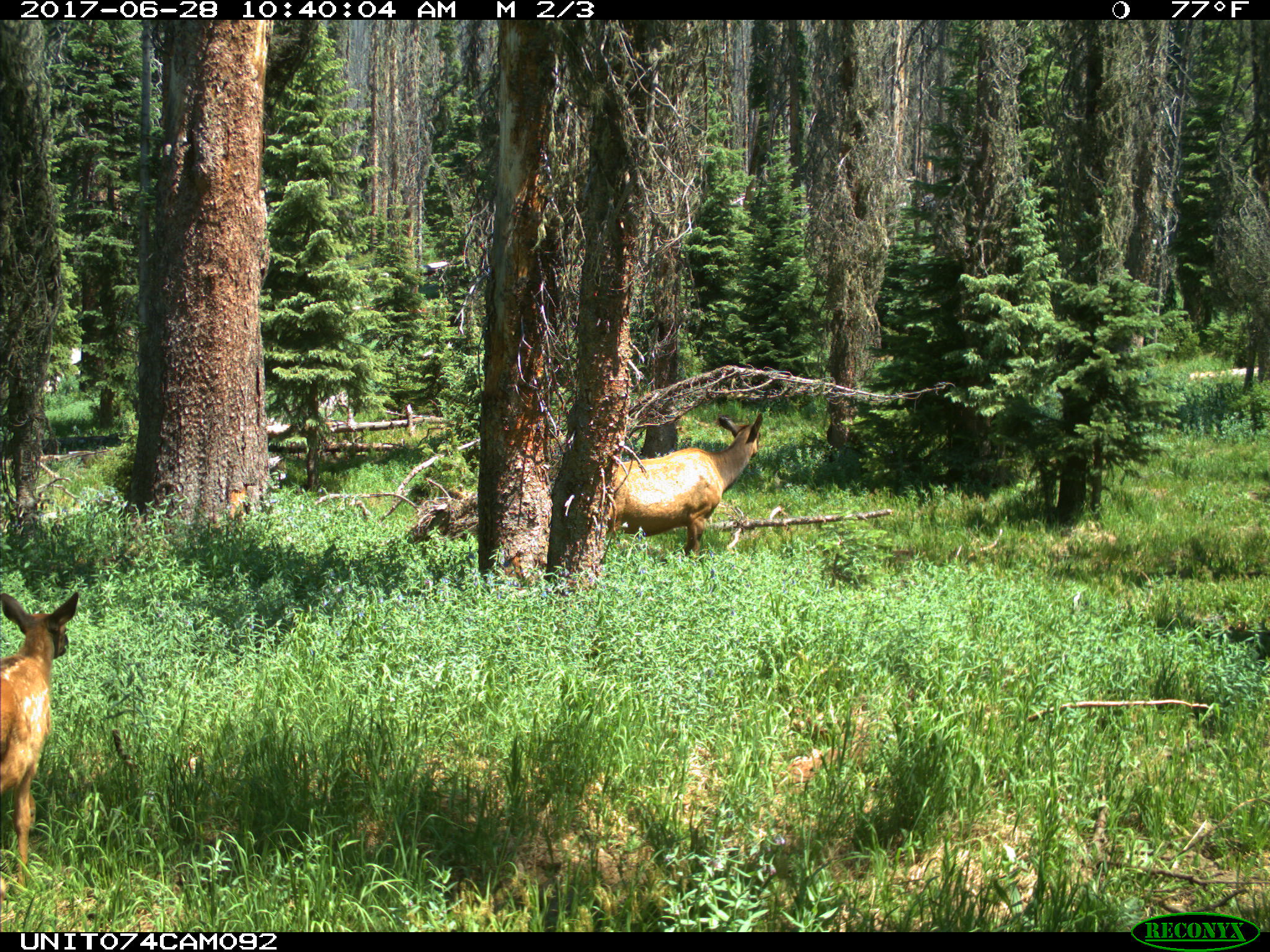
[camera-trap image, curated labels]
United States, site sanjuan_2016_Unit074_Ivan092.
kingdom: Animalia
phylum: Chordata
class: Mammalia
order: Artiodactyla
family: Cervidae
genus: Cervus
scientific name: Cervus elaphus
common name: red deer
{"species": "Cervus elaphus (red deer)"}